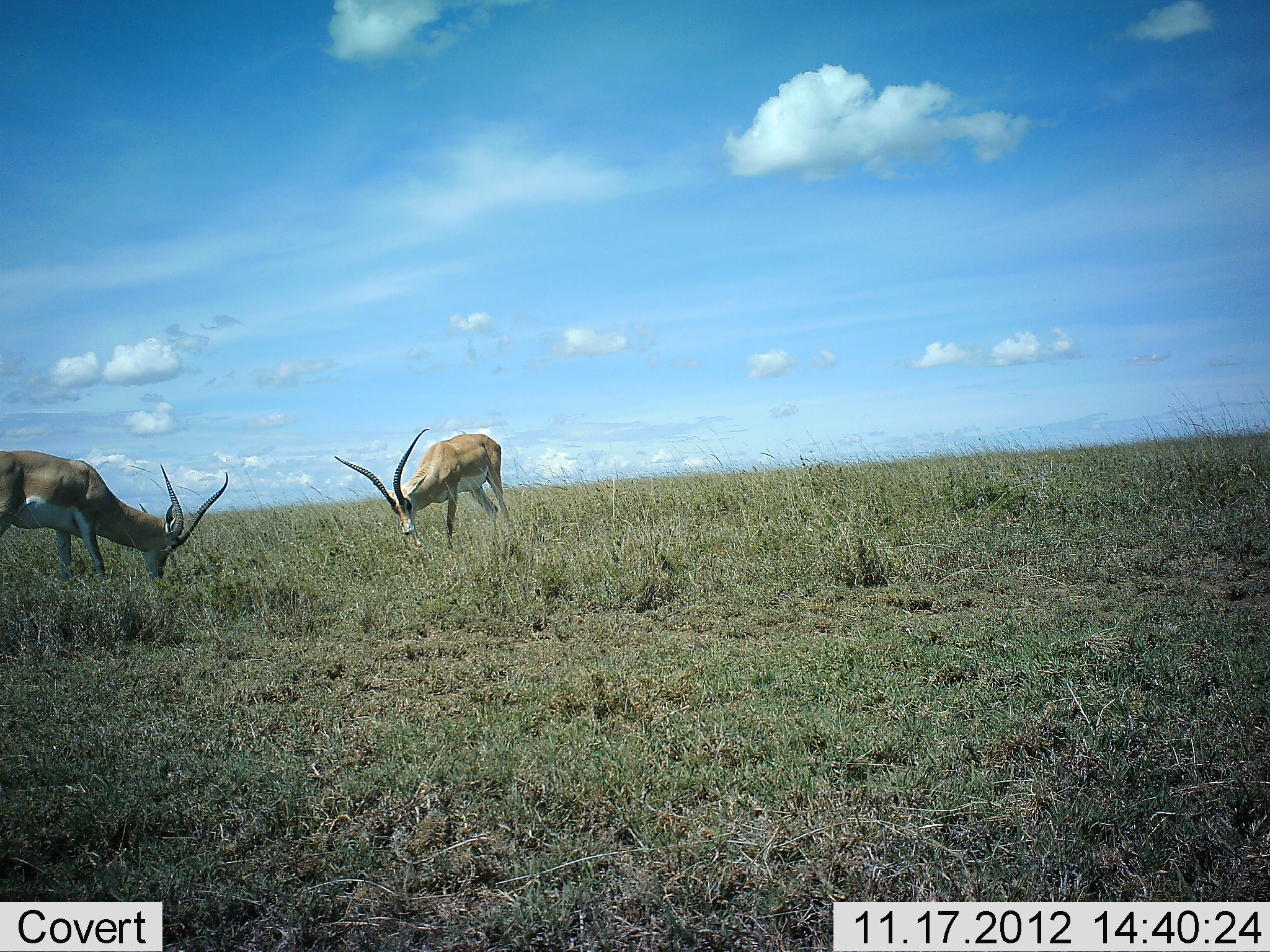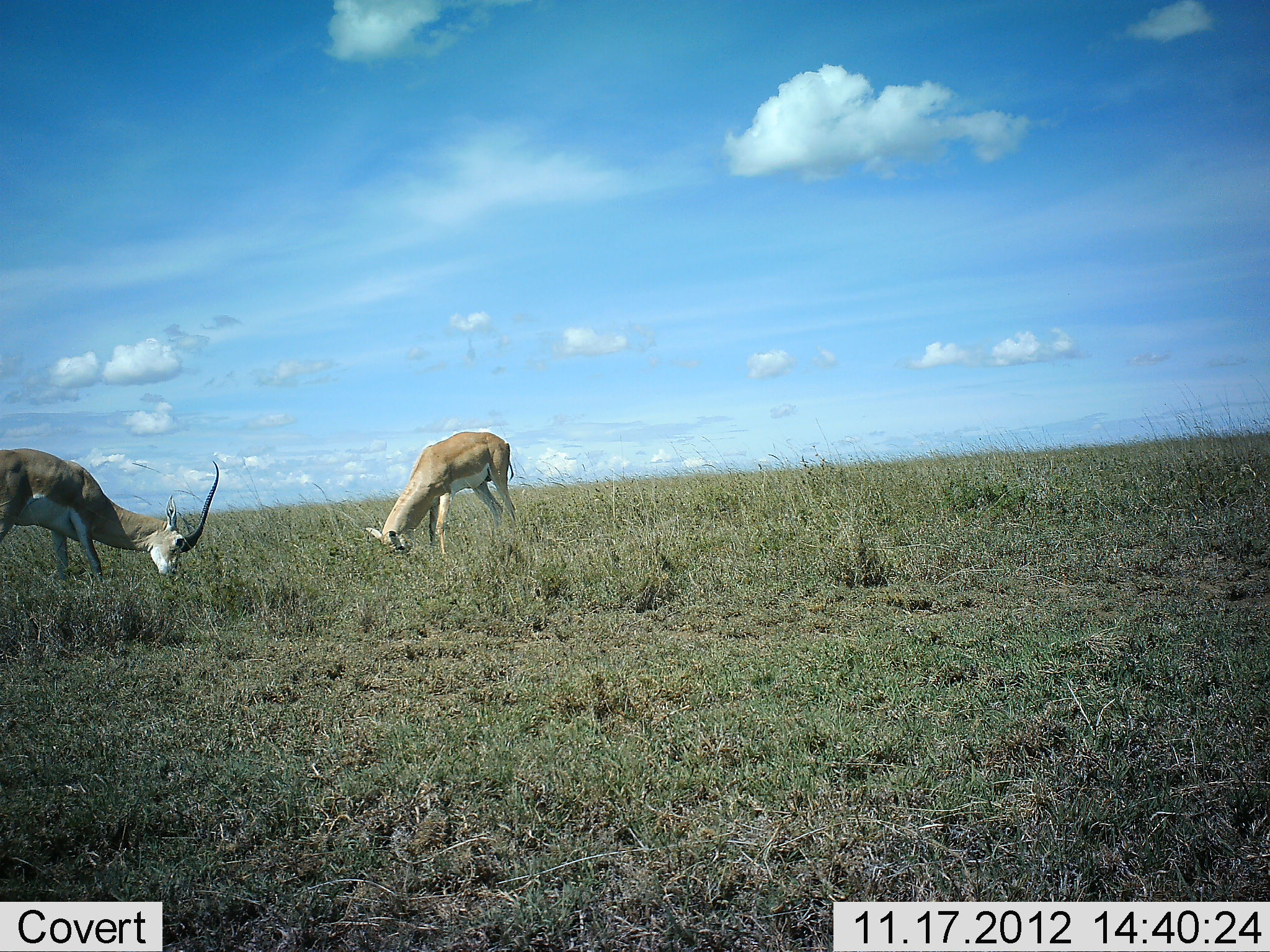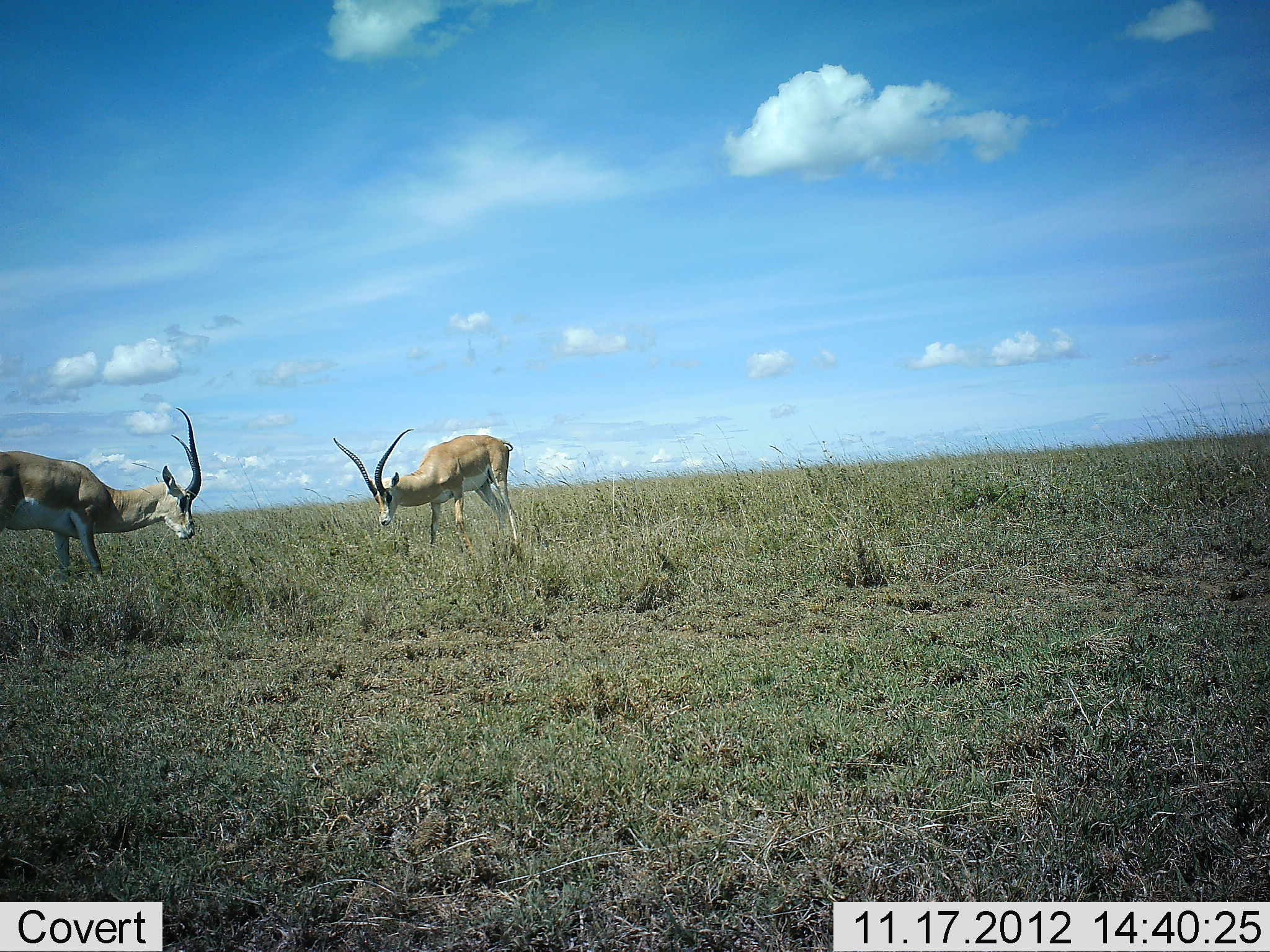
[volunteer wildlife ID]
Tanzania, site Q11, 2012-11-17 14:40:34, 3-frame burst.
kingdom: Animalia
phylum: Chordata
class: Mammalia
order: Artiodactyla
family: Bovidae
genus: Nanger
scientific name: Nanger granti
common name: grant's gazelle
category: gazellegrants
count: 2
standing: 20%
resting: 0%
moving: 10%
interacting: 0%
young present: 0%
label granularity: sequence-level